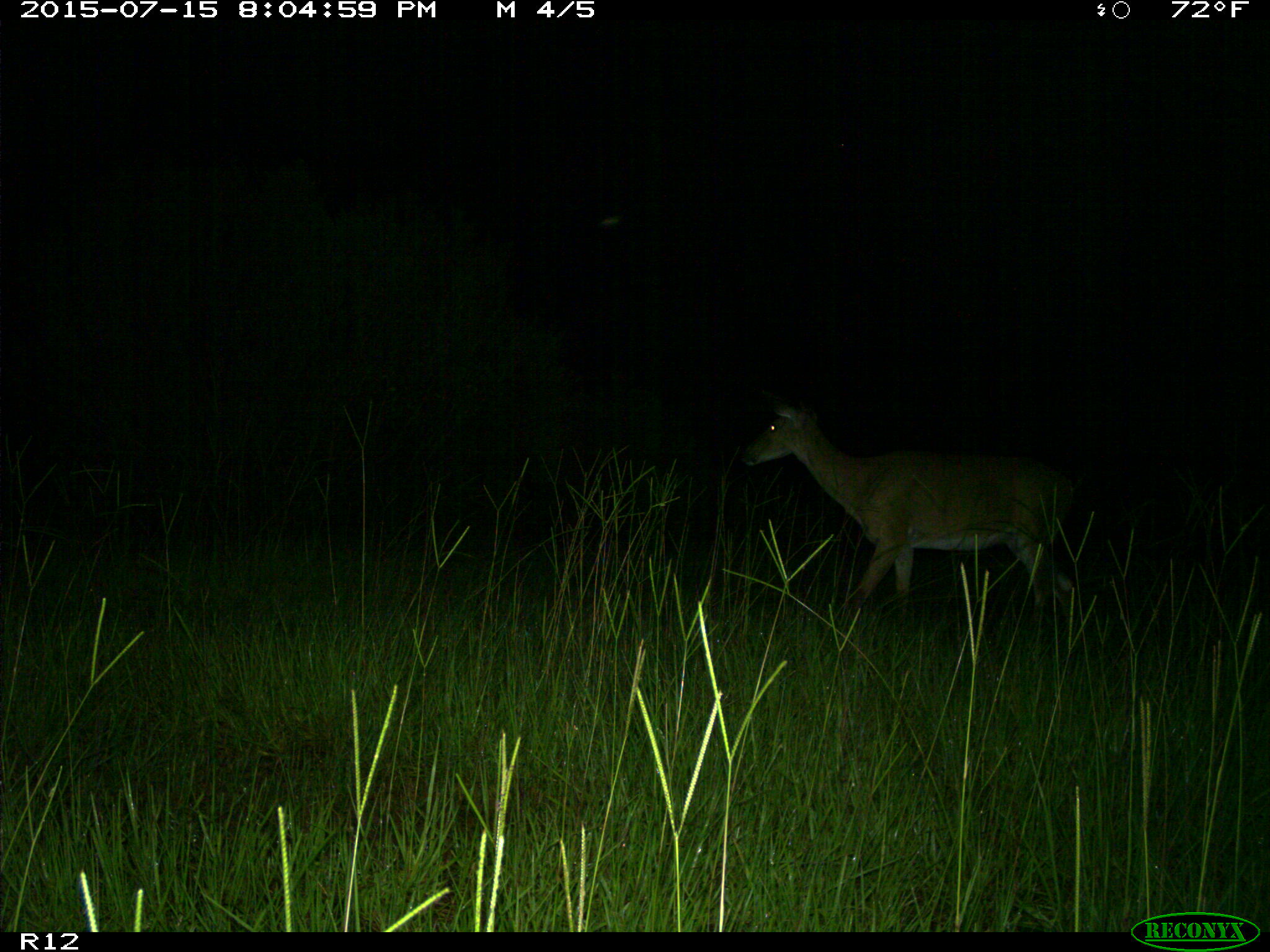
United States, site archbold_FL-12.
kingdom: Animalia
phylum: Chordata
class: Mammalia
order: Artiodactyla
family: Cervidae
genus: Odocoileus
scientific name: Odocoileus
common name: deer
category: unidentified deer